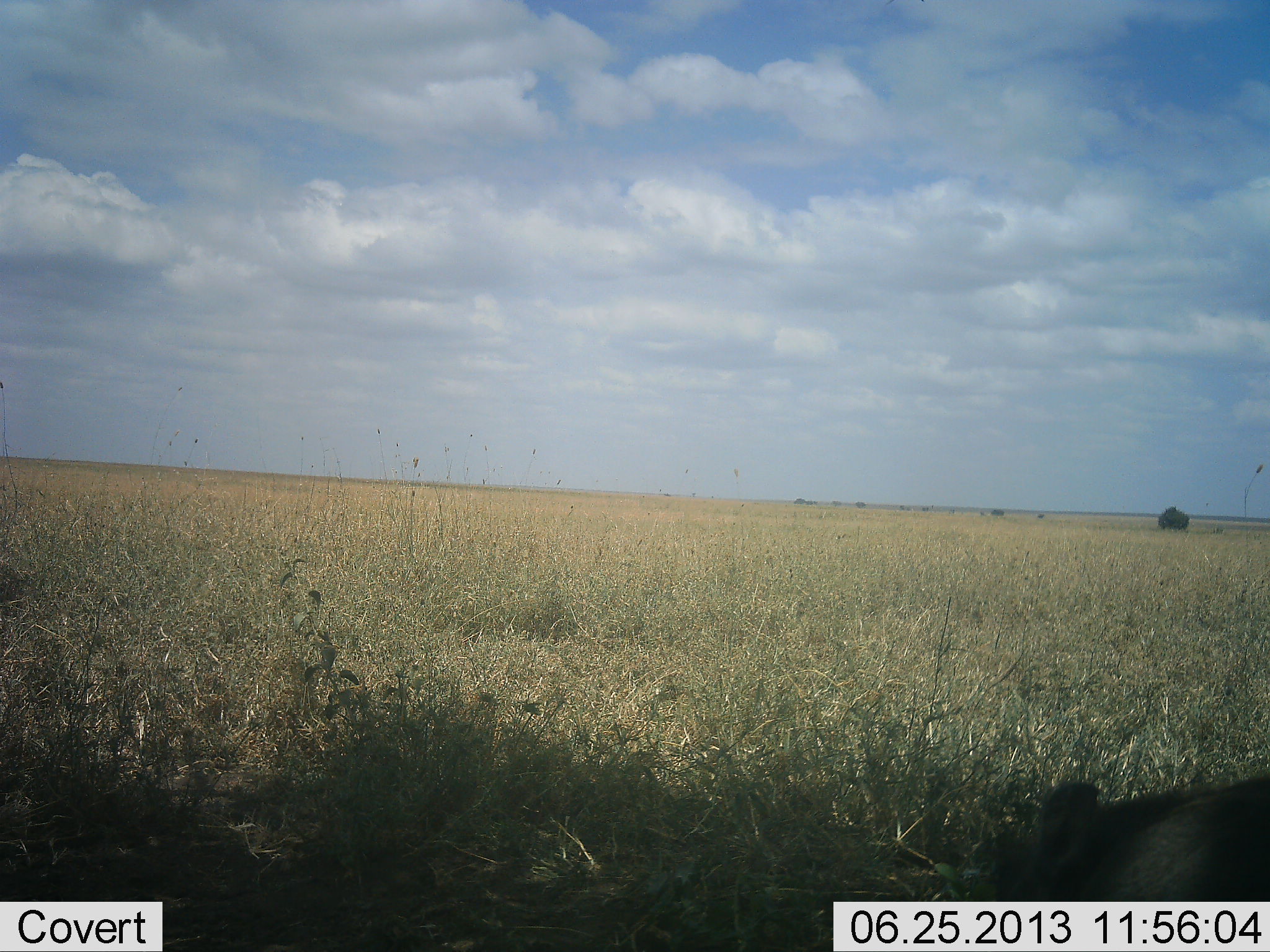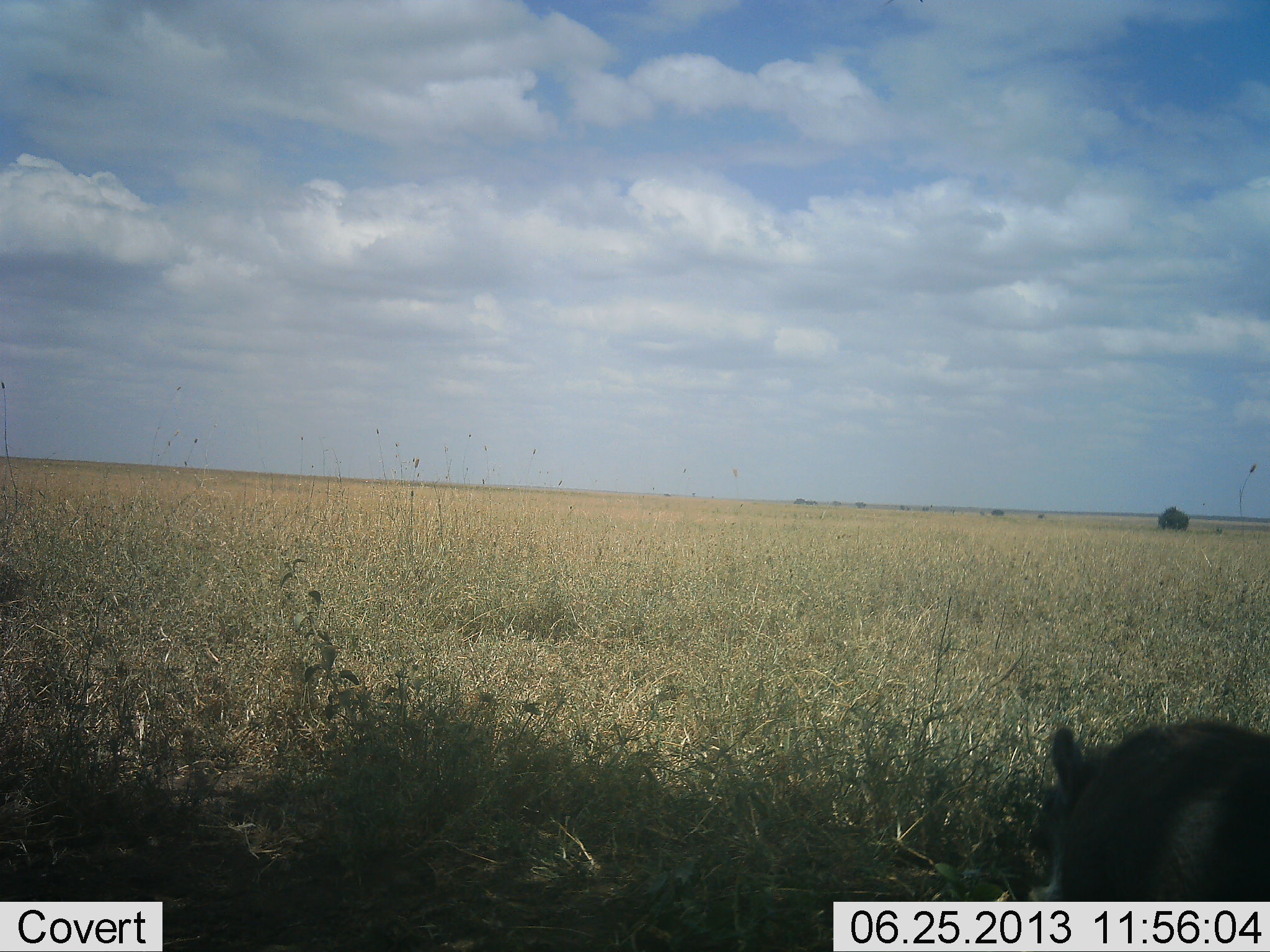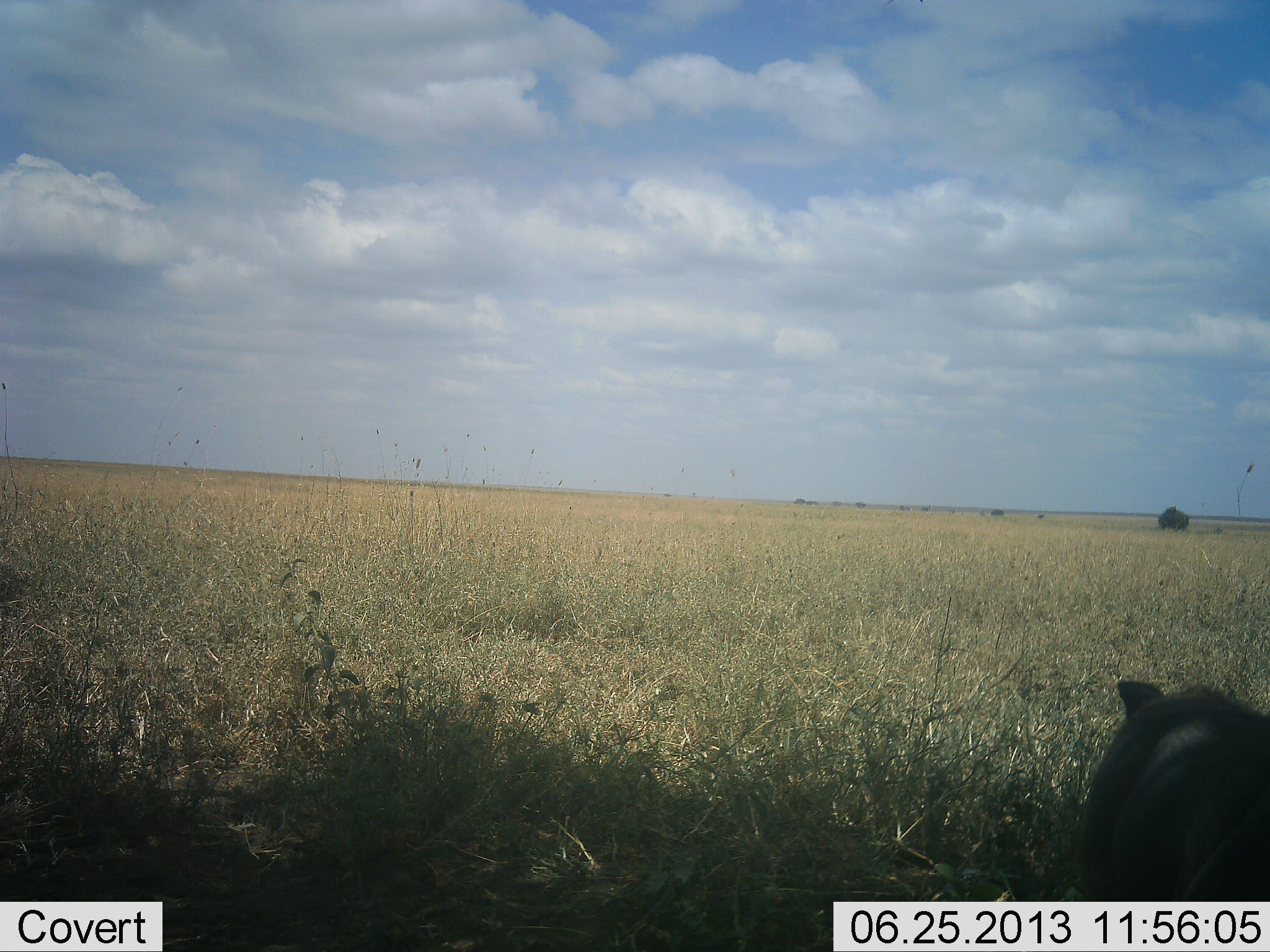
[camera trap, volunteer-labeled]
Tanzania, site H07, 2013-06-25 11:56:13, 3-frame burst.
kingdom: Animalia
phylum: Chordata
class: Mammalia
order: Artiodactyla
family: Suidae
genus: Phacochoerus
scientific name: Phacochoerus africanus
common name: warthog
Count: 1.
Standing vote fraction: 43%.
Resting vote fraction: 0%.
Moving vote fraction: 29%.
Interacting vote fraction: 0%.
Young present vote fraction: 0%.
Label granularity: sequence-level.